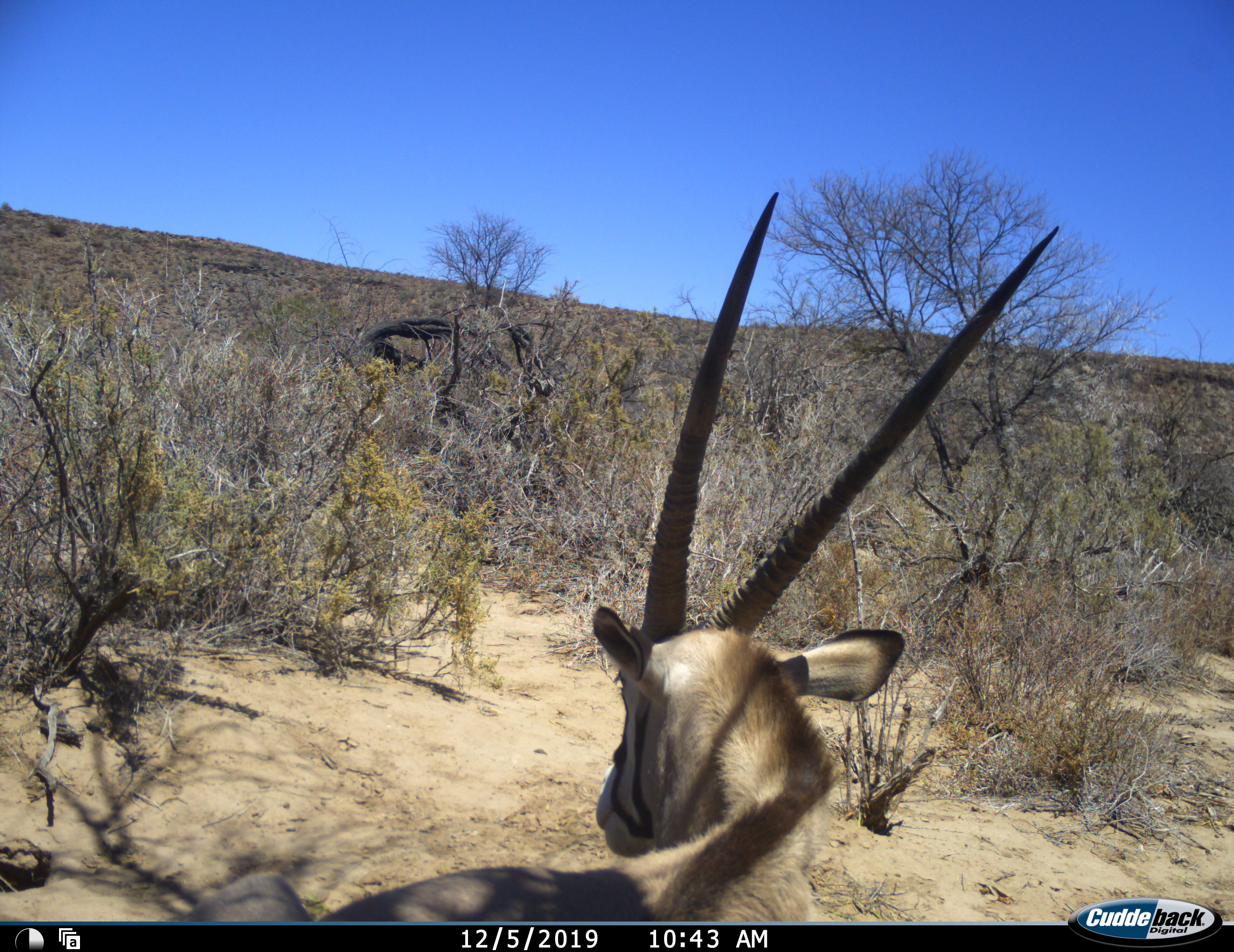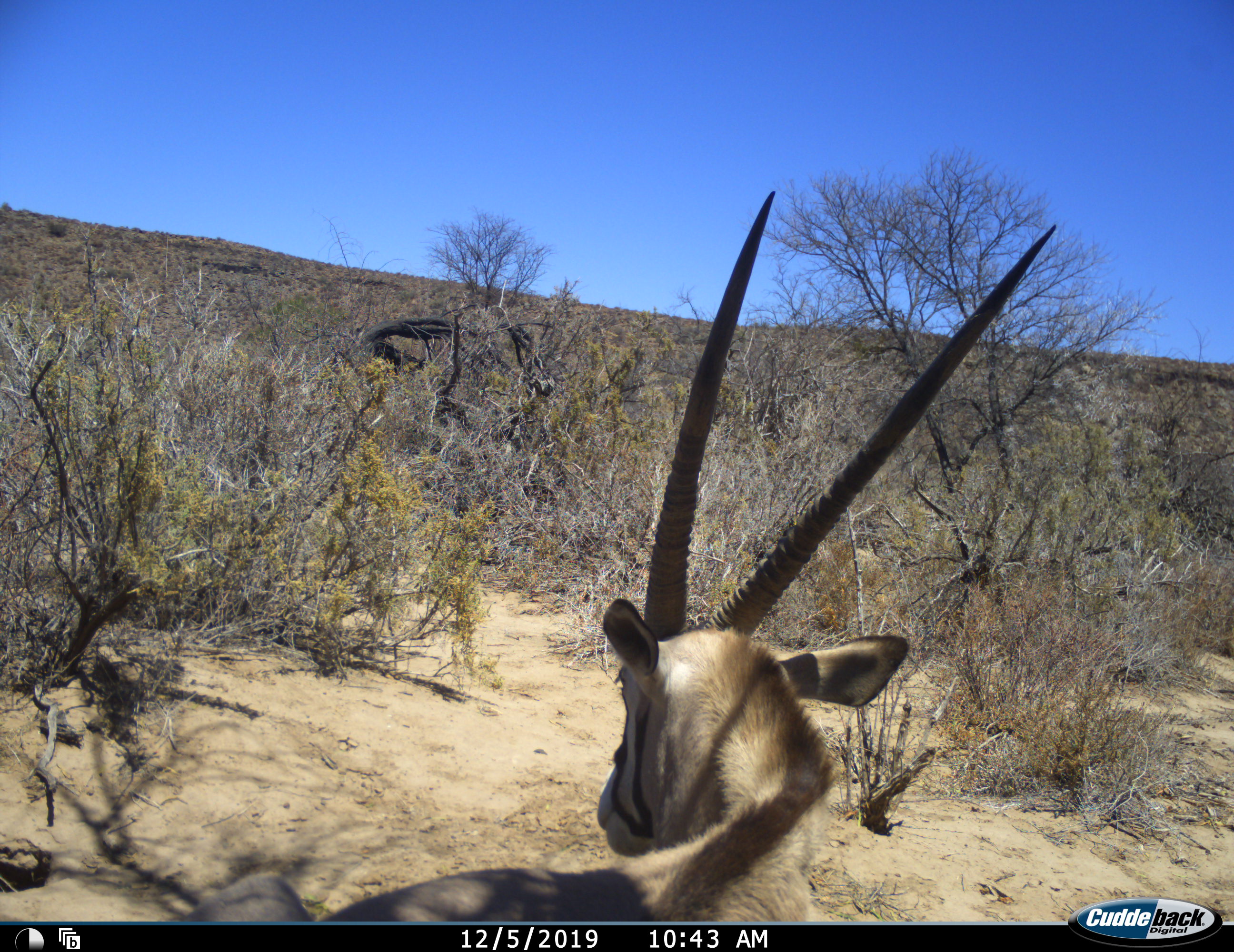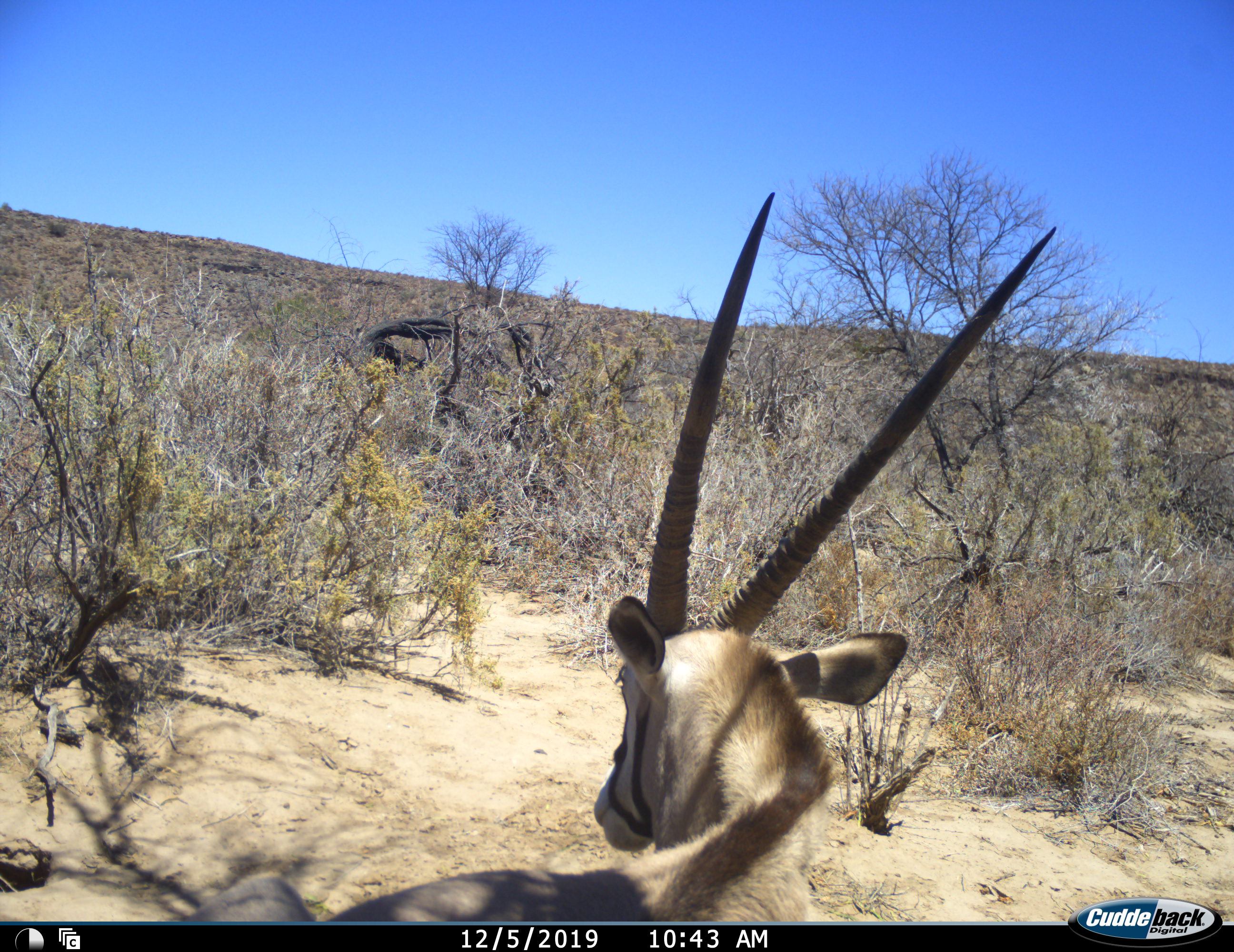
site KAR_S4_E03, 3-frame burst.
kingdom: Animalia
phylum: Chordata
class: Mammalia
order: Artiodactyla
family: Bovidae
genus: Oryx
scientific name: Oryx gazella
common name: gemsbok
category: oryx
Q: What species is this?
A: Oryx (gemsbok) (Oryx gazella).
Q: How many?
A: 1.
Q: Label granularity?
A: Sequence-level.